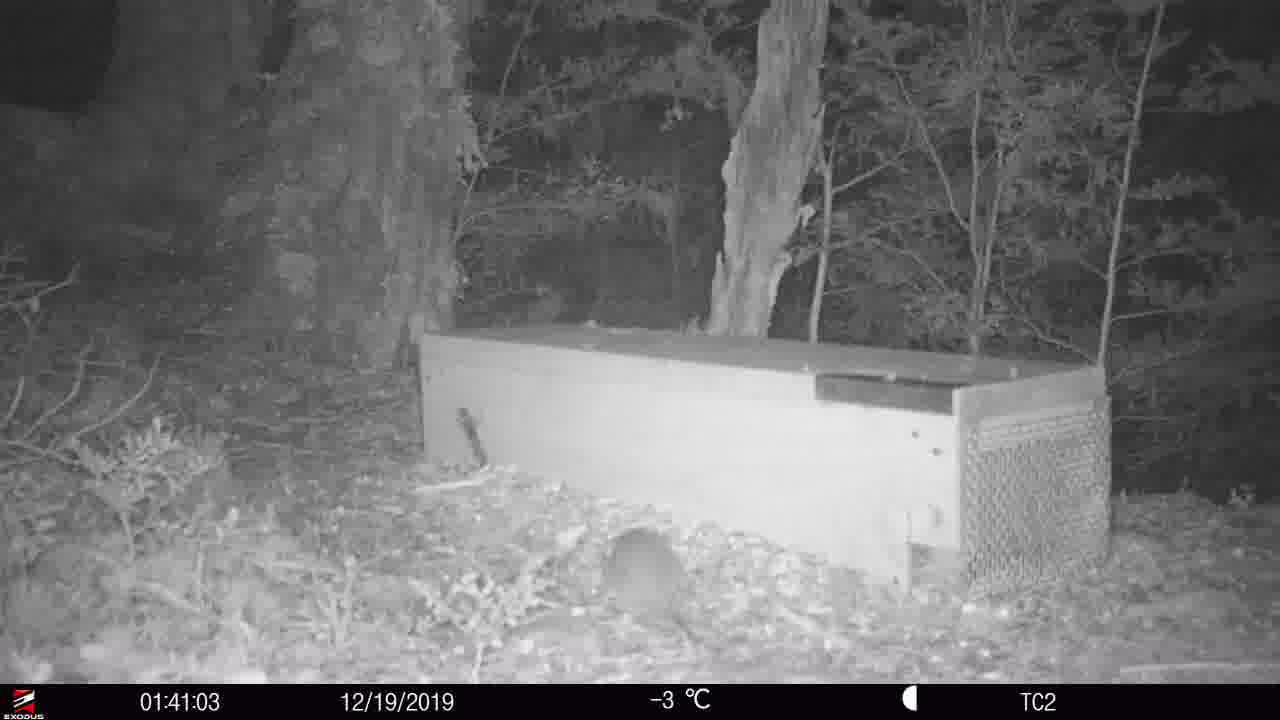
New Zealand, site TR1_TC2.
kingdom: Animalia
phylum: Chordata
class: Mammalia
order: Rodentia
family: Muridae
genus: Rattus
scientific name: Rattus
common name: rat